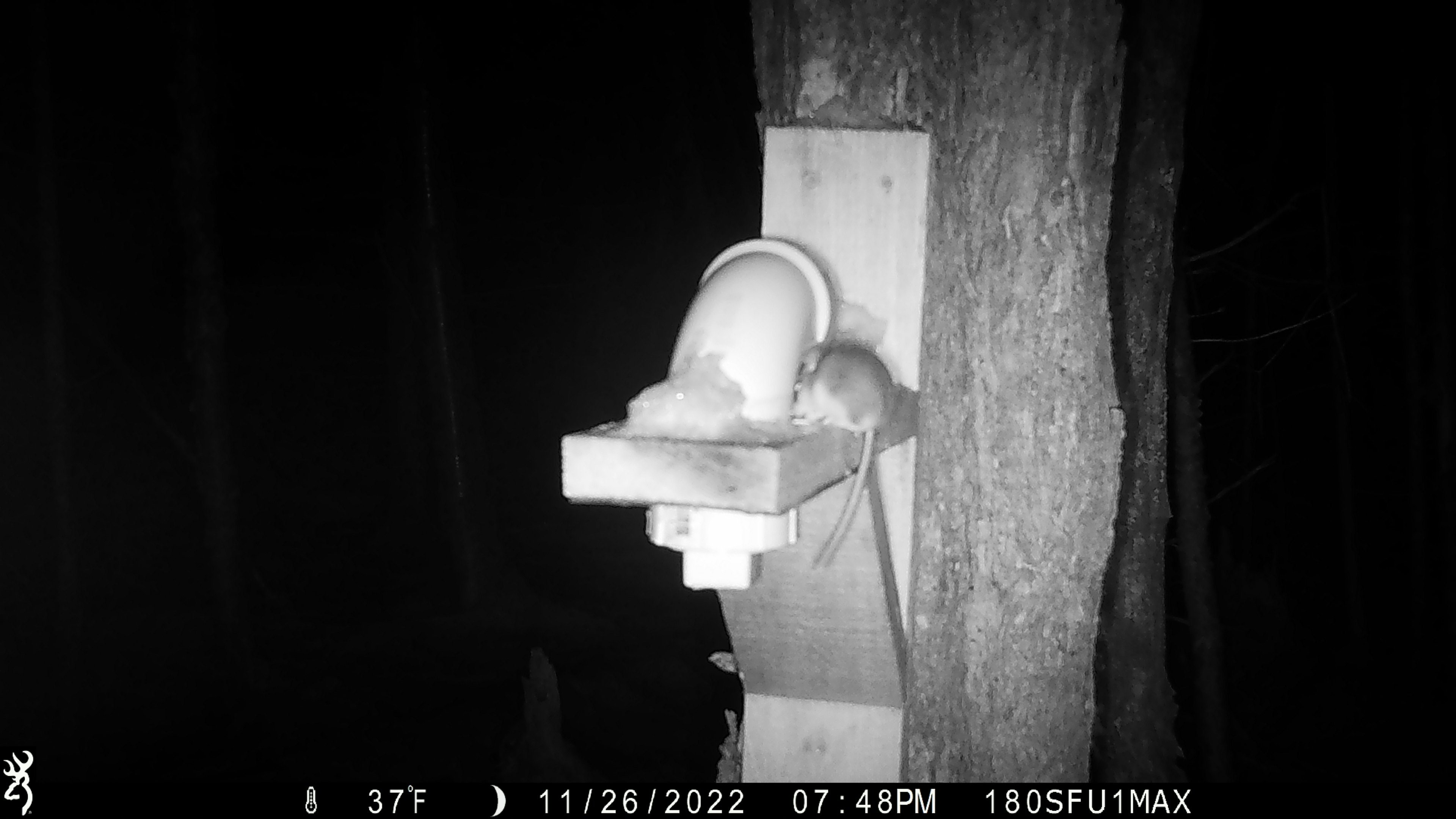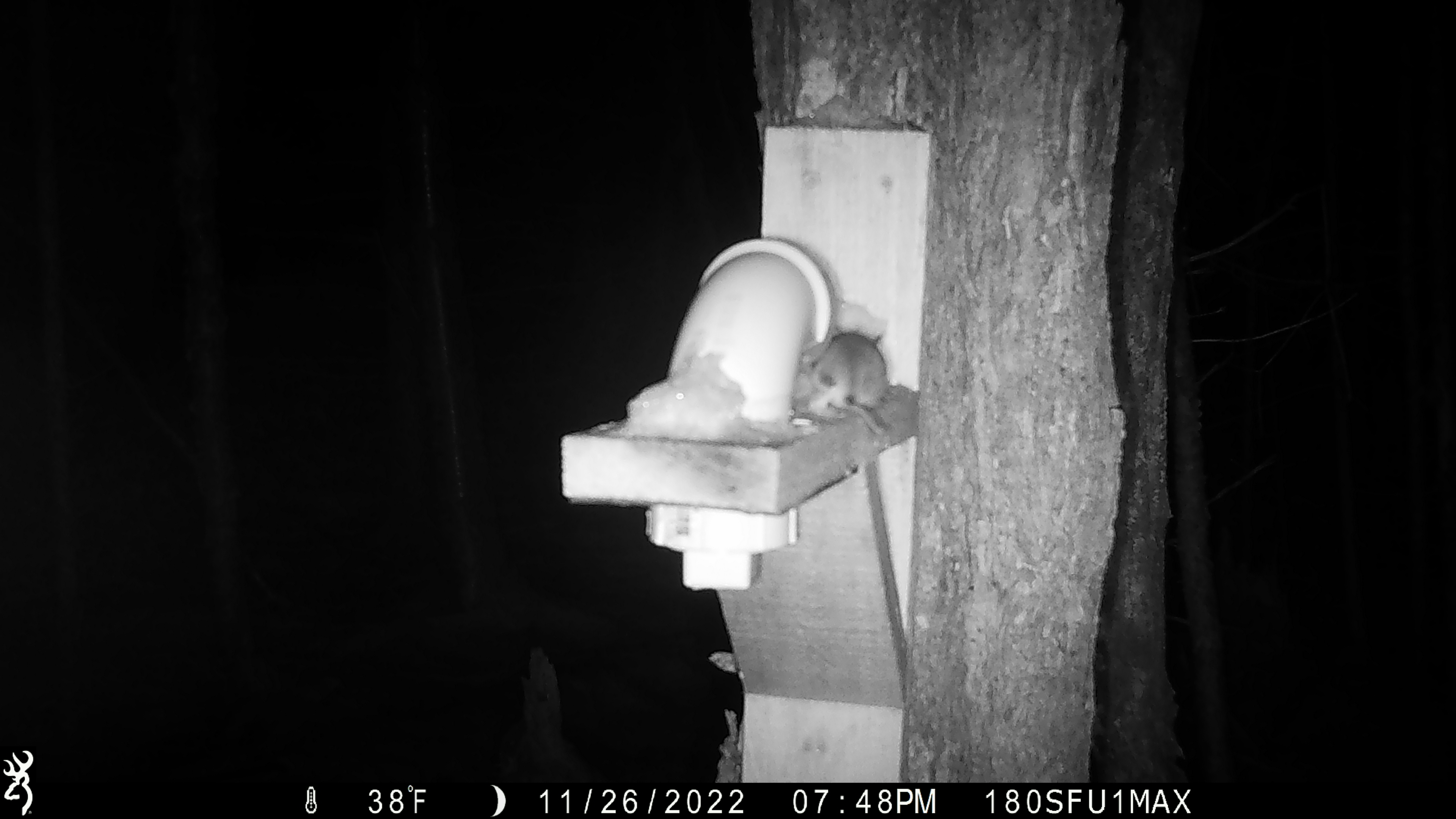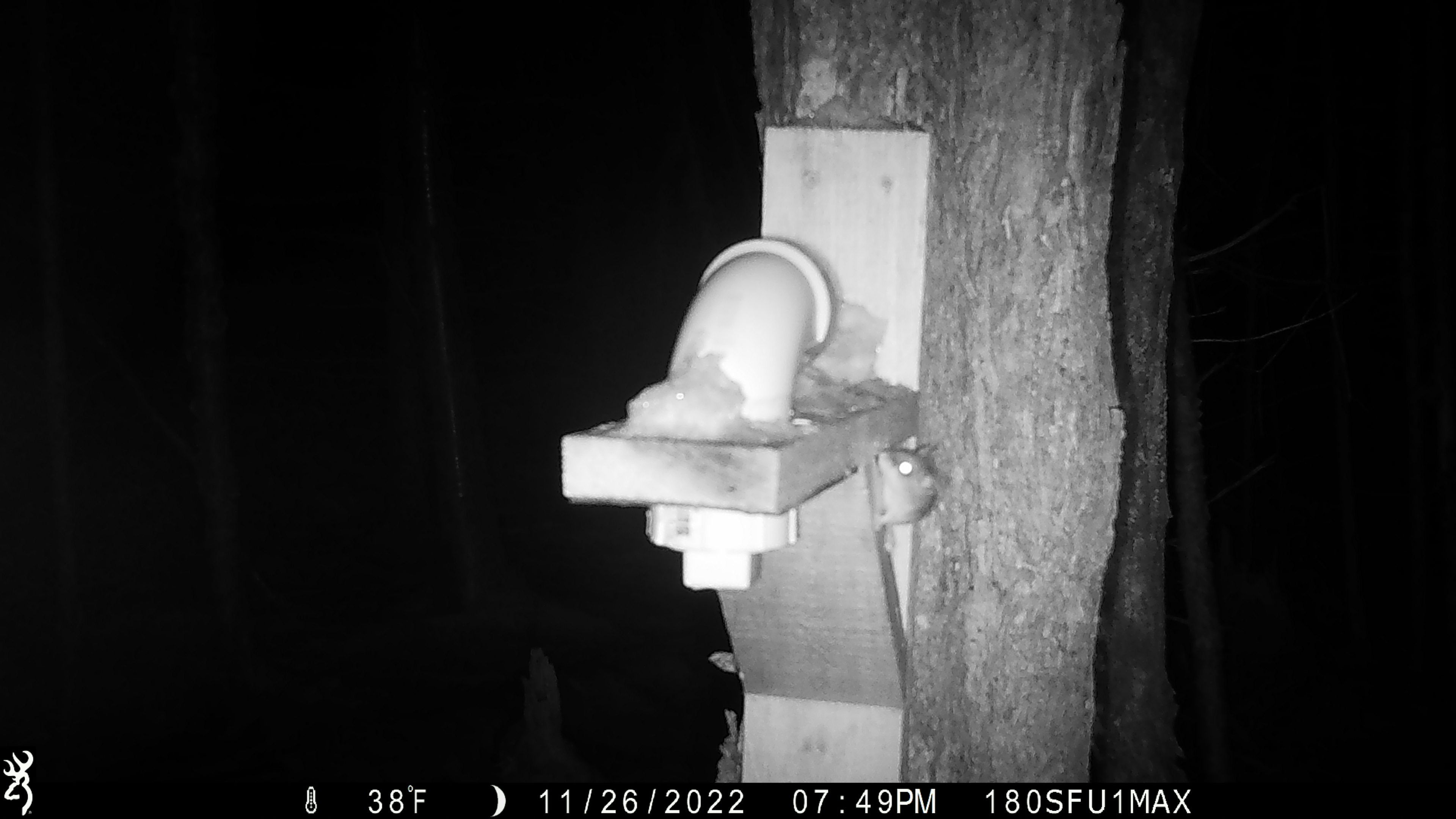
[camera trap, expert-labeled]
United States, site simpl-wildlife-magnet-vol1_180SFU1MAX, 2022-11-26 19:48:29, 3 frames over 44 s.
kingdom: Animalia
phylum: Chordata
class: Mammalia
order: Rodentia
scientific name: Rodentia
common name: mouse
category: mouse sp.